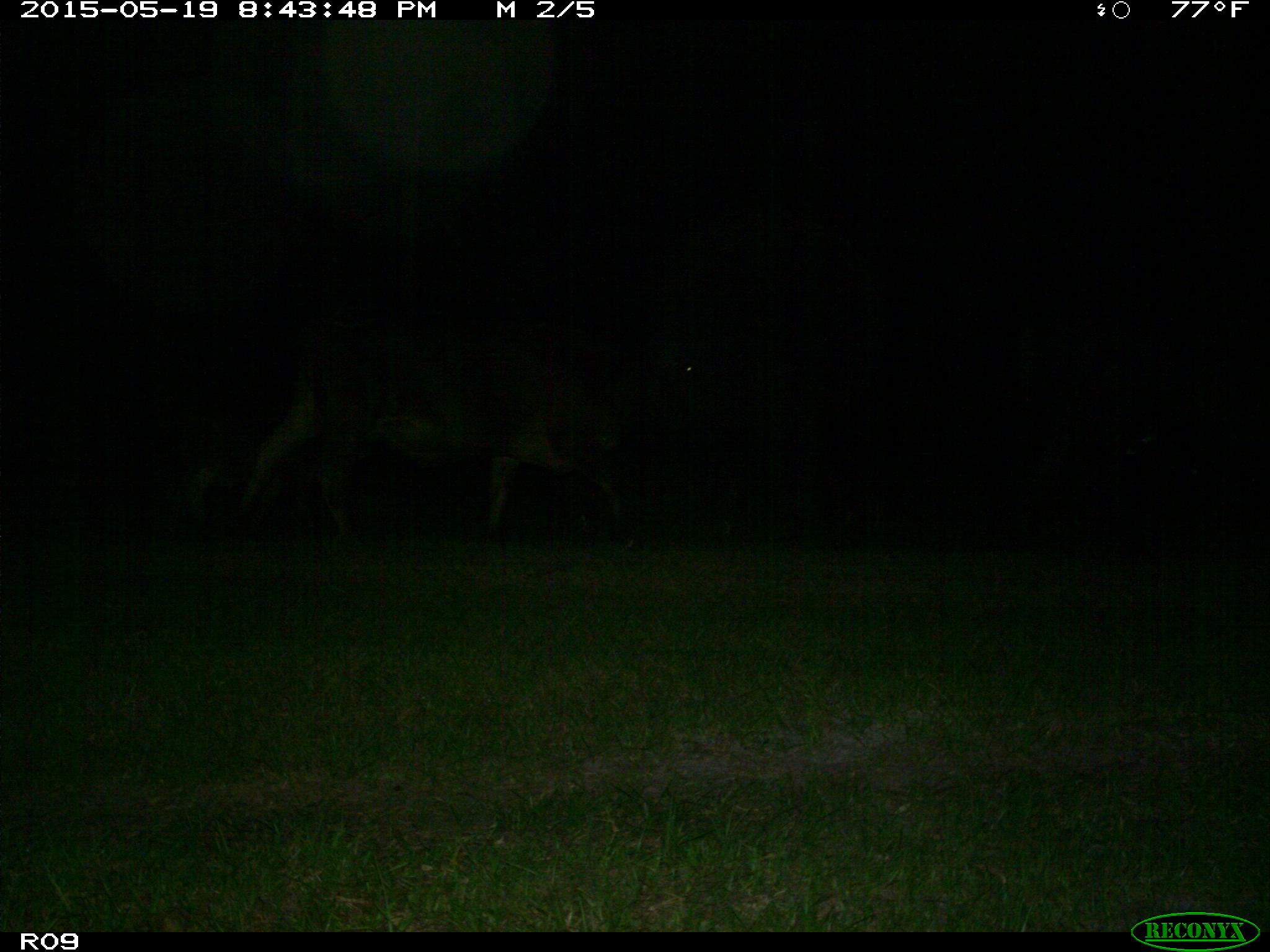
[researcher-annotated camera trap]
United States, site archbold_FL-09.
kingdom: Animalia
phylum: Chordata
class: Mammalia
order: Artiodactyla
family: Bovidae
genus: Bos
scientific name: Bos taurus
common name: domestic cow